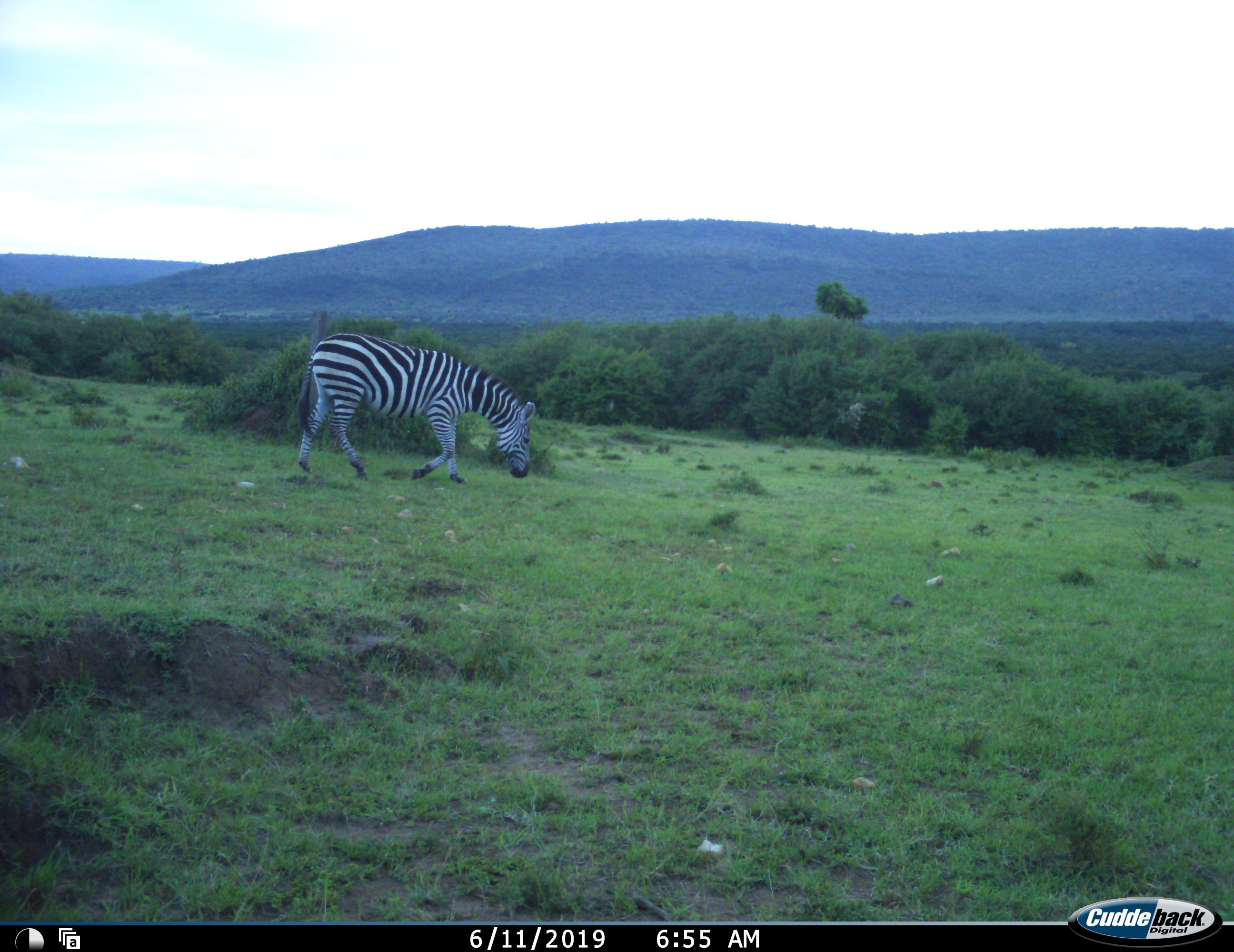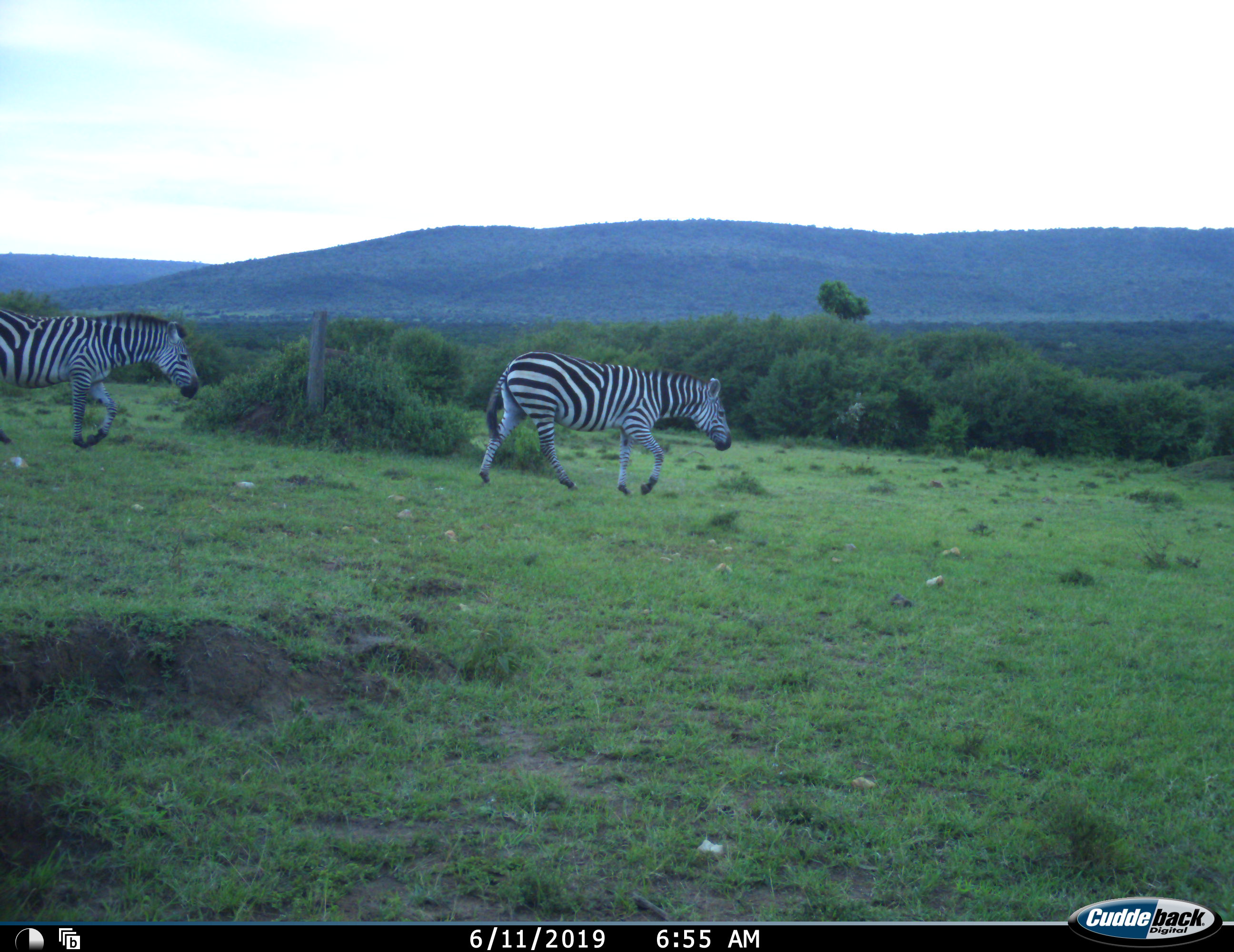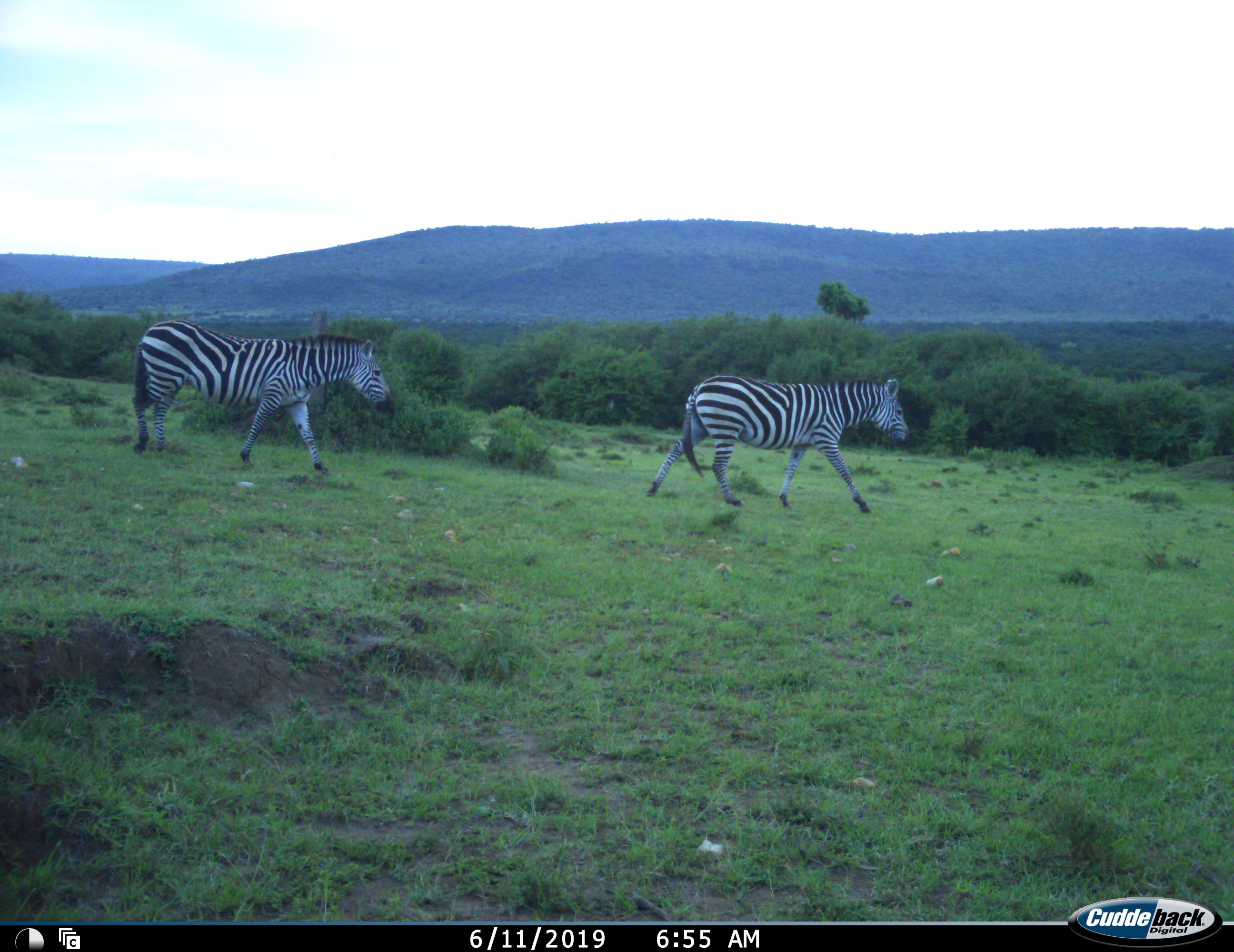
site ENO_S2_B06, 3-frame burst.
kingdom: Animalia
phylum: Chordata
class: Mammalia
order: Perissodactyla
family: Equidae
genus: Equus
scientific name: Equus quagga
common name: plains zebra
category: zebraplains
Zebraplains (plains zebra) (Equus quagga), count 2. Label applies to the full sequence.